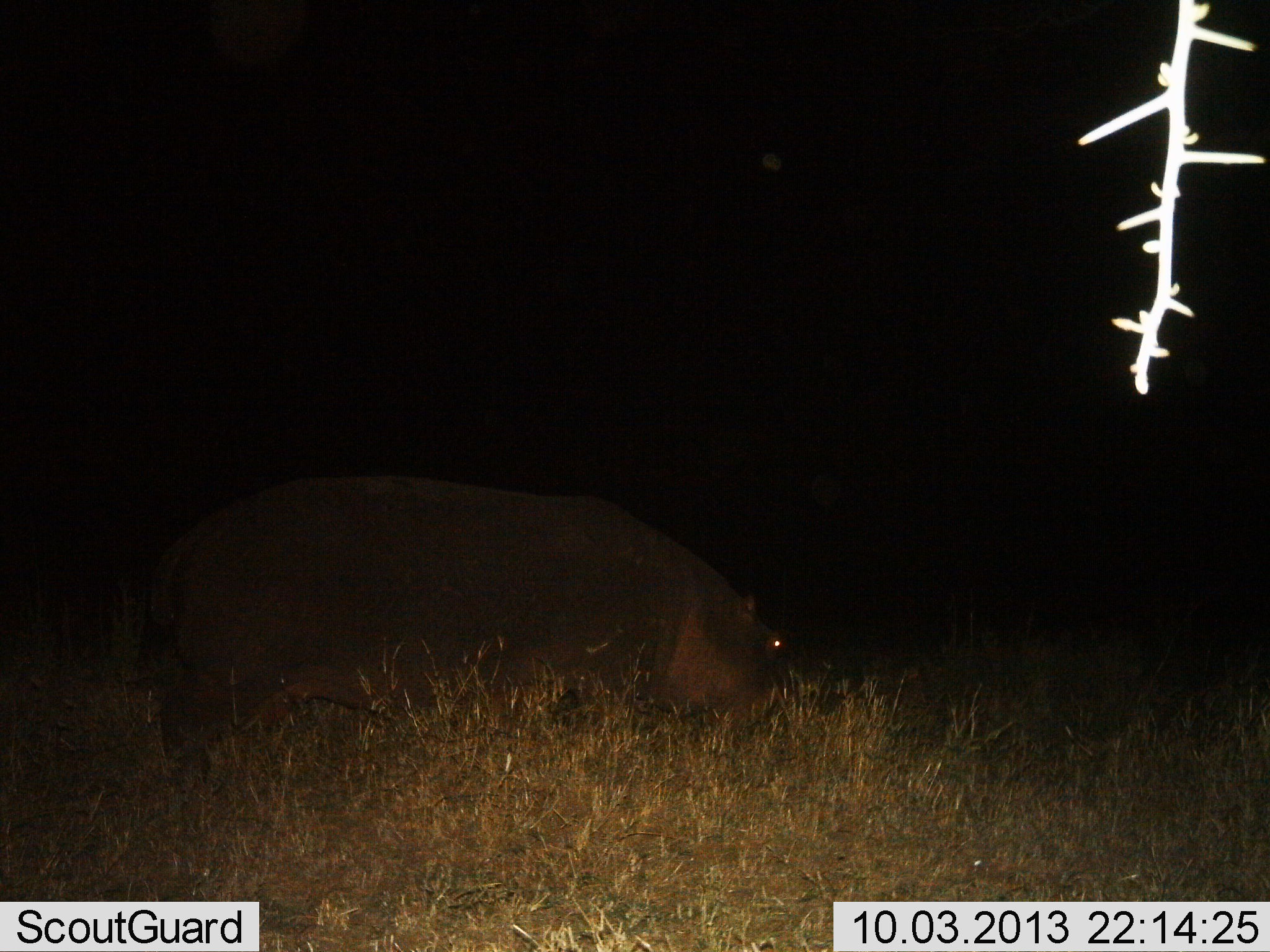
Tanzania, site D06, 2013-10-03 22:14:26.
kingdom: Animalia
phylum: Chordata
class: Mammalia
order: Artiodactyla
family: Hippopotamidae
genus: Hippopotamus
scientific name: Hippopotamus amphibius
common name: hippopotamus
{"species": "hippopotamus (Hippopotamus amphibius)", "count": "1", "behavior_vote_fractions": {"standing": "30%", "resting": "0%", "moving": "20%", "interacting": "0%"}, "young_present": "0%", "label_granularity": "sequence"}